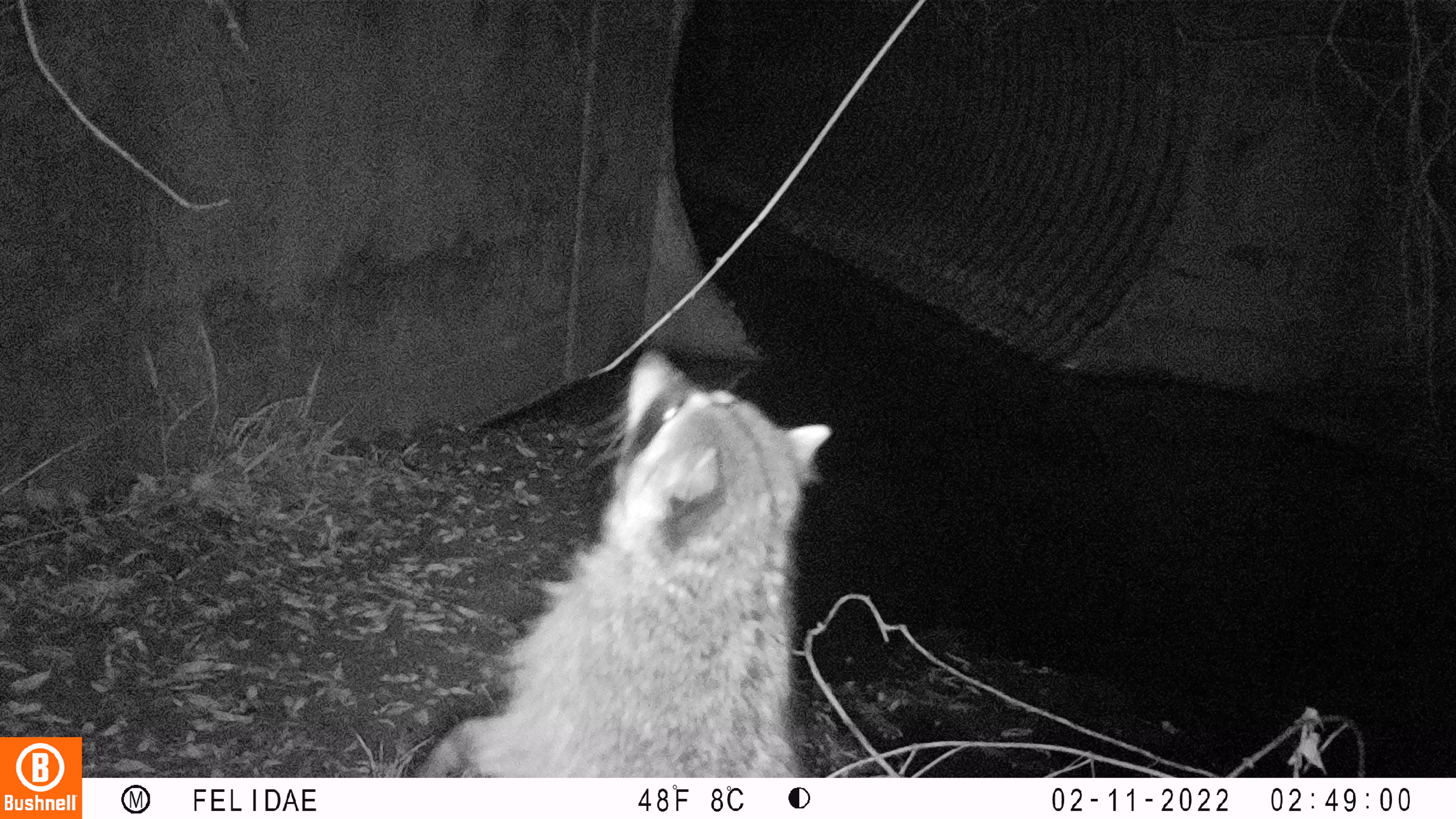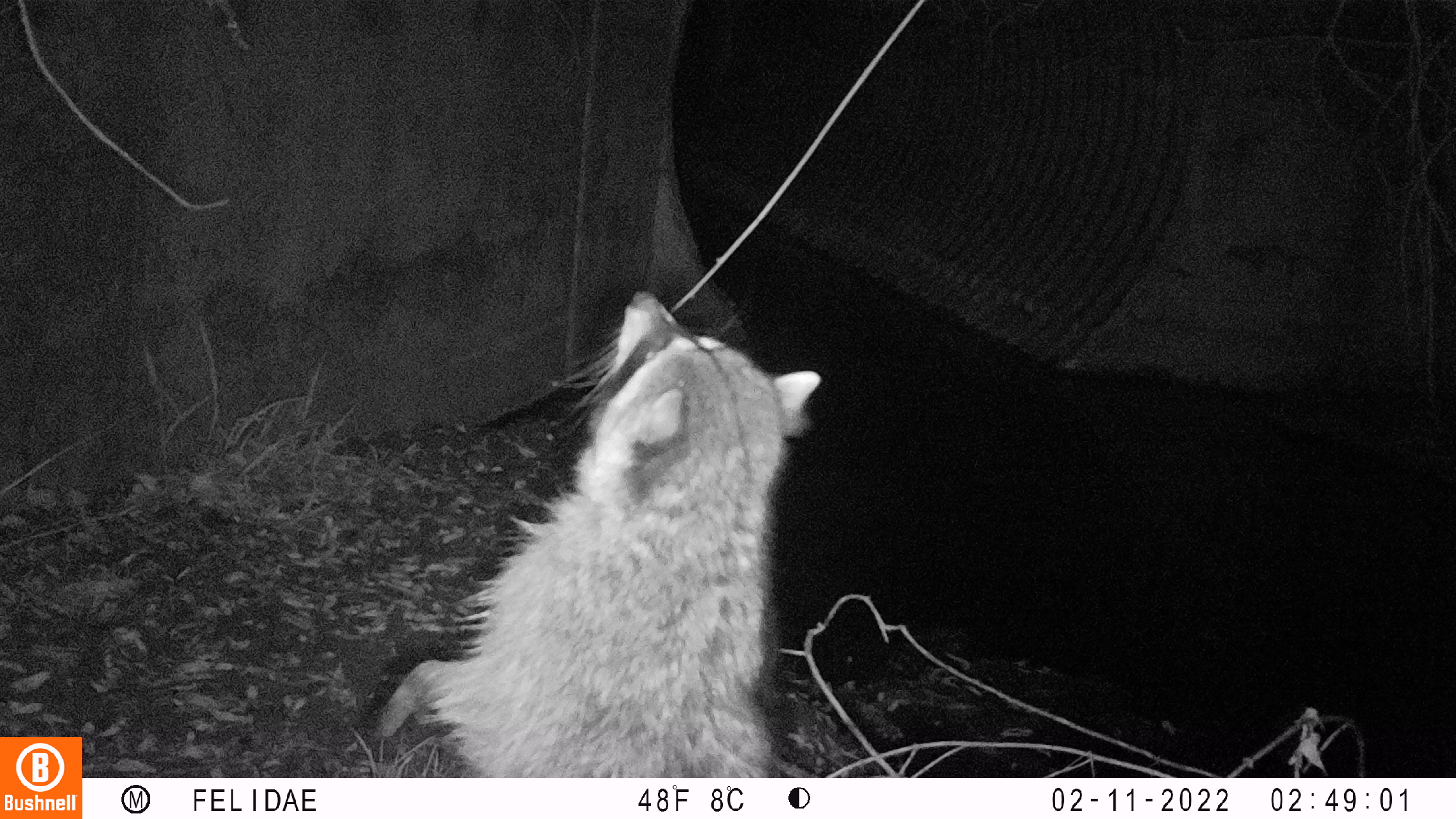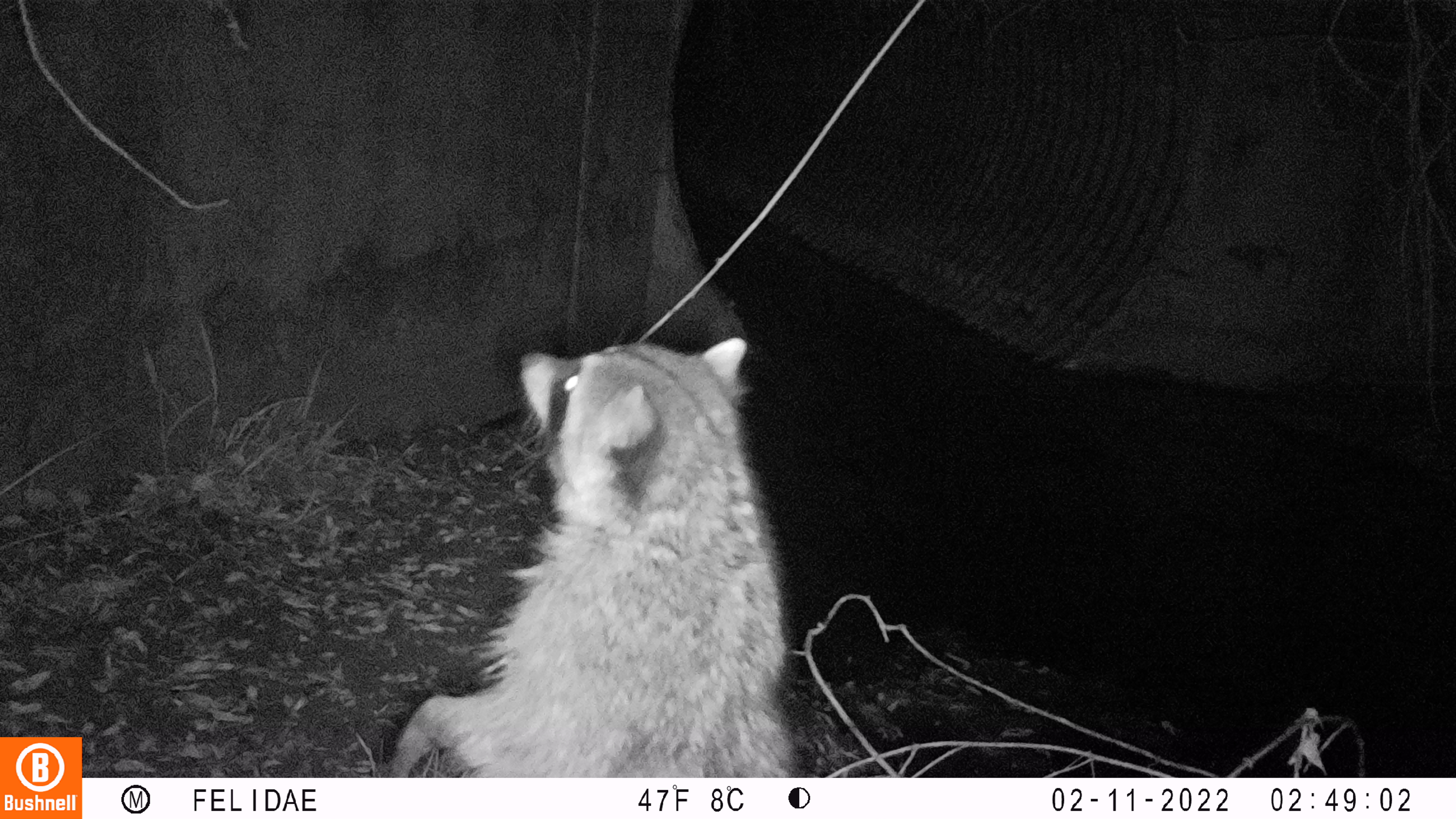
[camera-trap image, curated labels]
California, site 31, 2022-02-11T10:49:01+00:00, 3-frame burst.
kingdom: Animalia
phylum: Chordata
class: Mammalia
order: Carnivora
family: Procyonidae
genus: Procyon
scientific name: Procyon lotor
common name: raccoon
Raccoon (Procyon lotor).